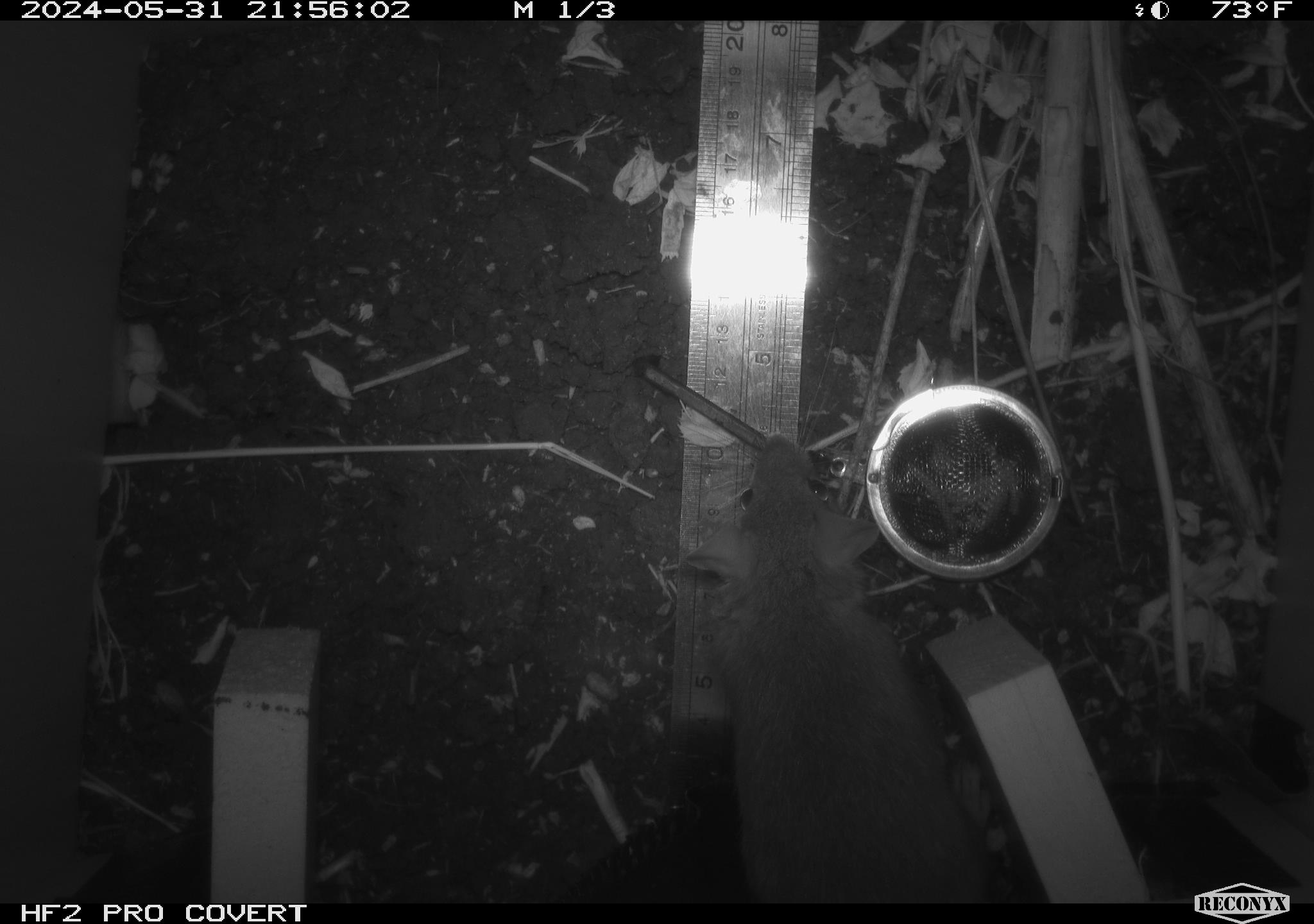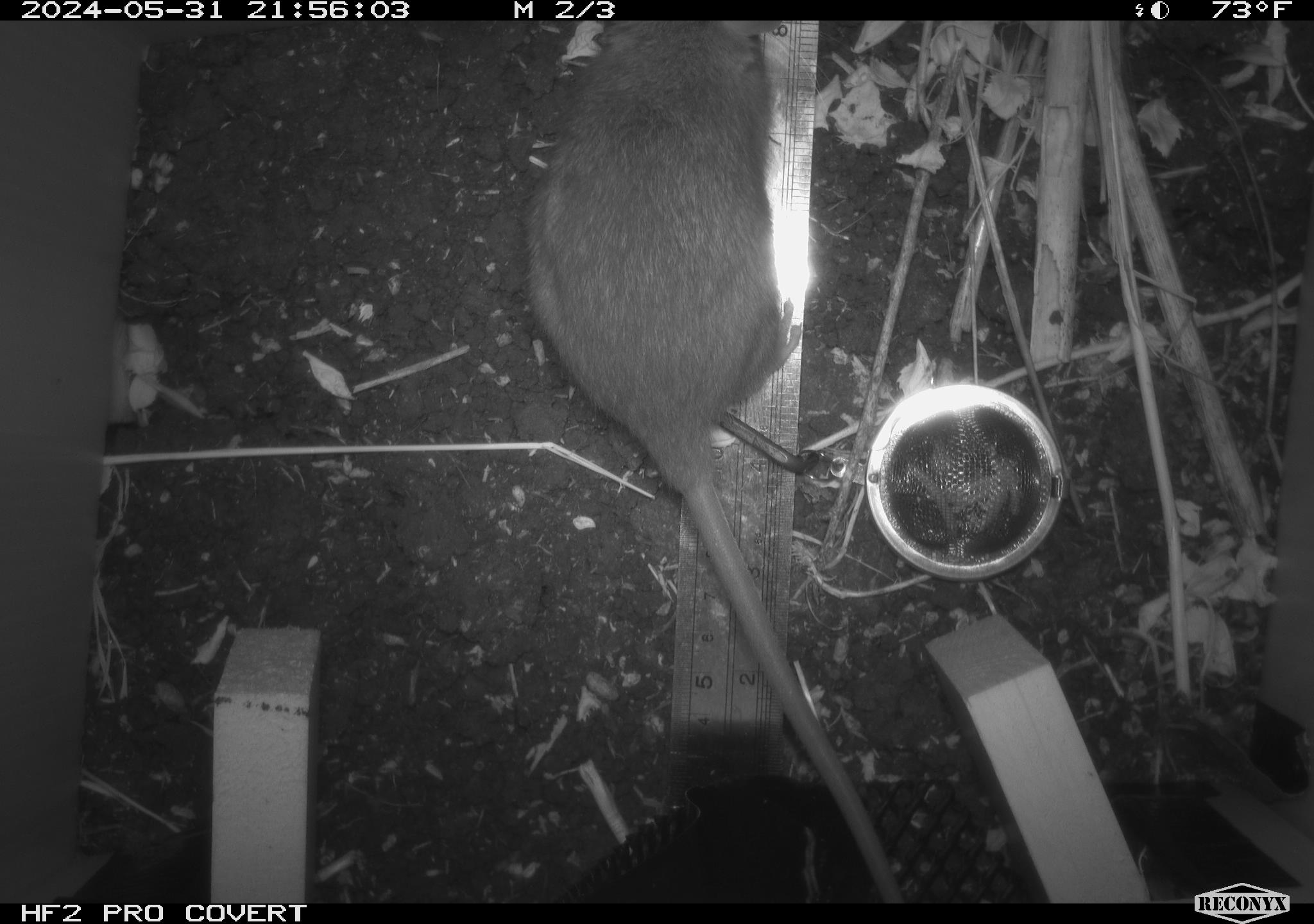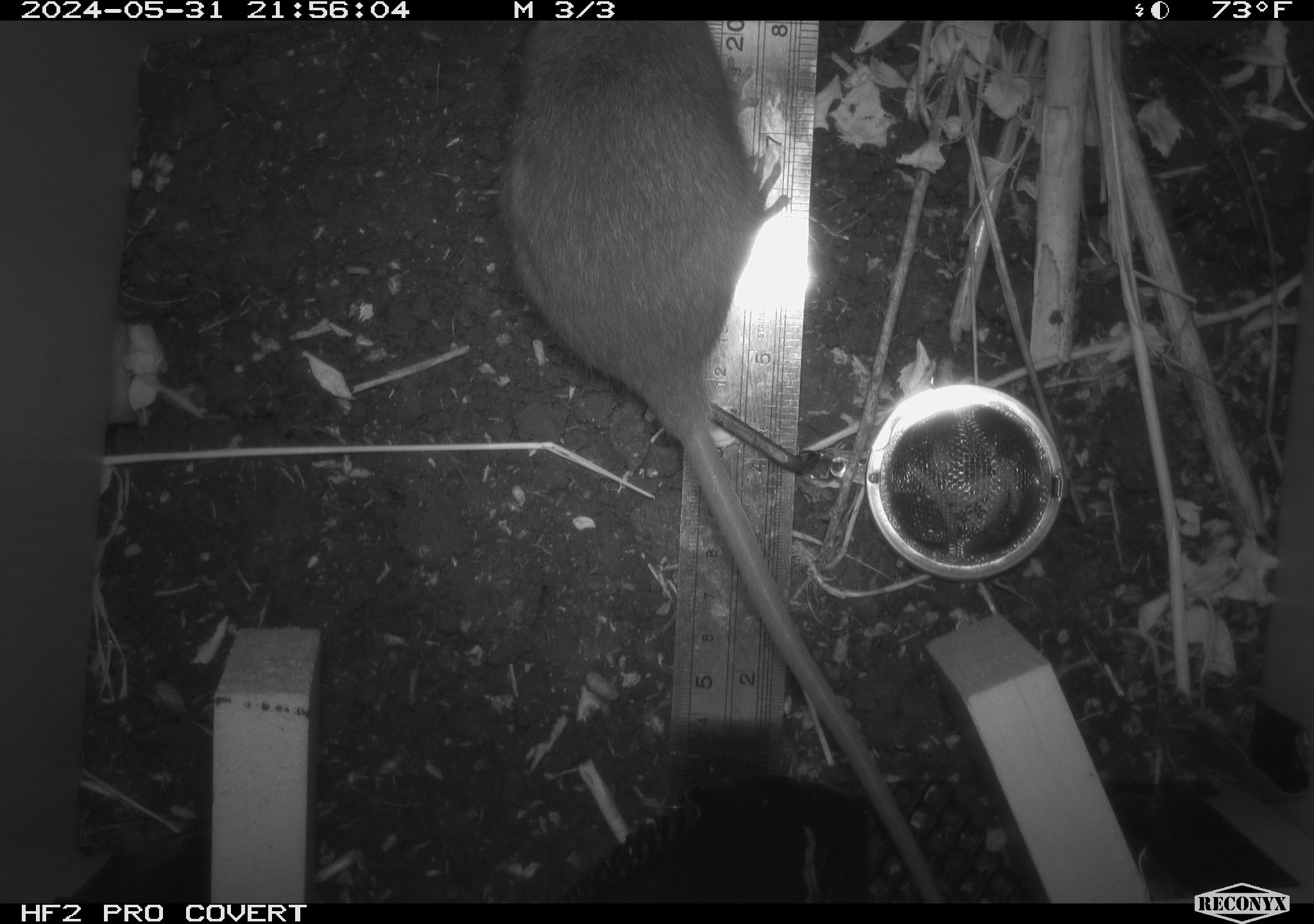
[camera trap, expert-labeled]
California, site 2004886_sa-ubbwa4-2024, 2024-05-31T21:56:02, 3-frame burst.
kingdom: Animalia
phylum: Chordata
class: Mammalia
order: Rodentia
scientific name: Rodentia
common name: woodrat or rat or mouse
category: woodrat or rat or mouse species